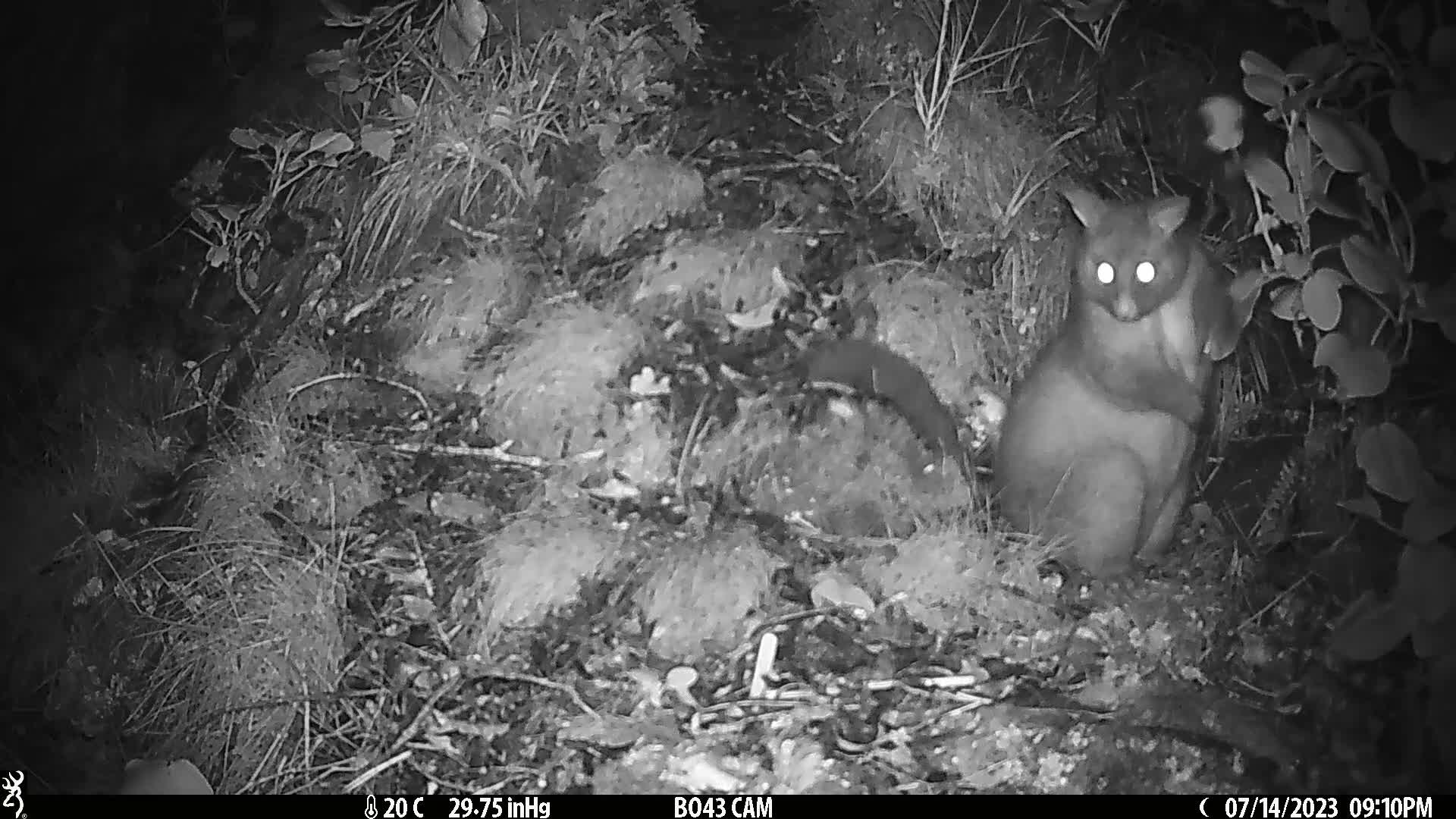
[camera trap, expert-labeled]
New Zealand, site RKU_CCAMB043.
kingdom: Animalia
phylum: Chordata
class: Mammalia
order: Diprotodontia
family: Phalangeridae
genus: Trichosurus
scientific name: Trichosurus vulpecula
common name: common brushtail possum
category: possum